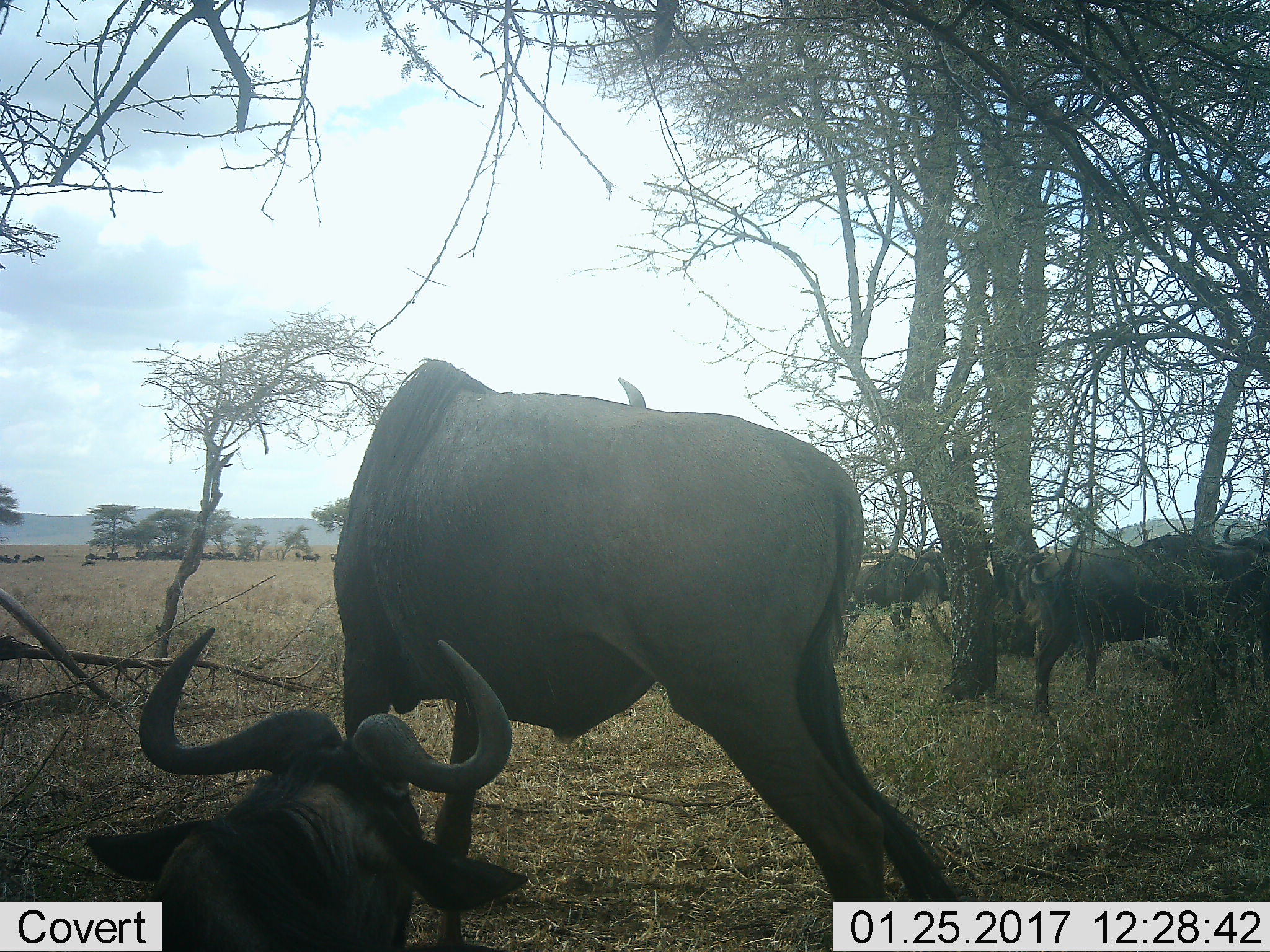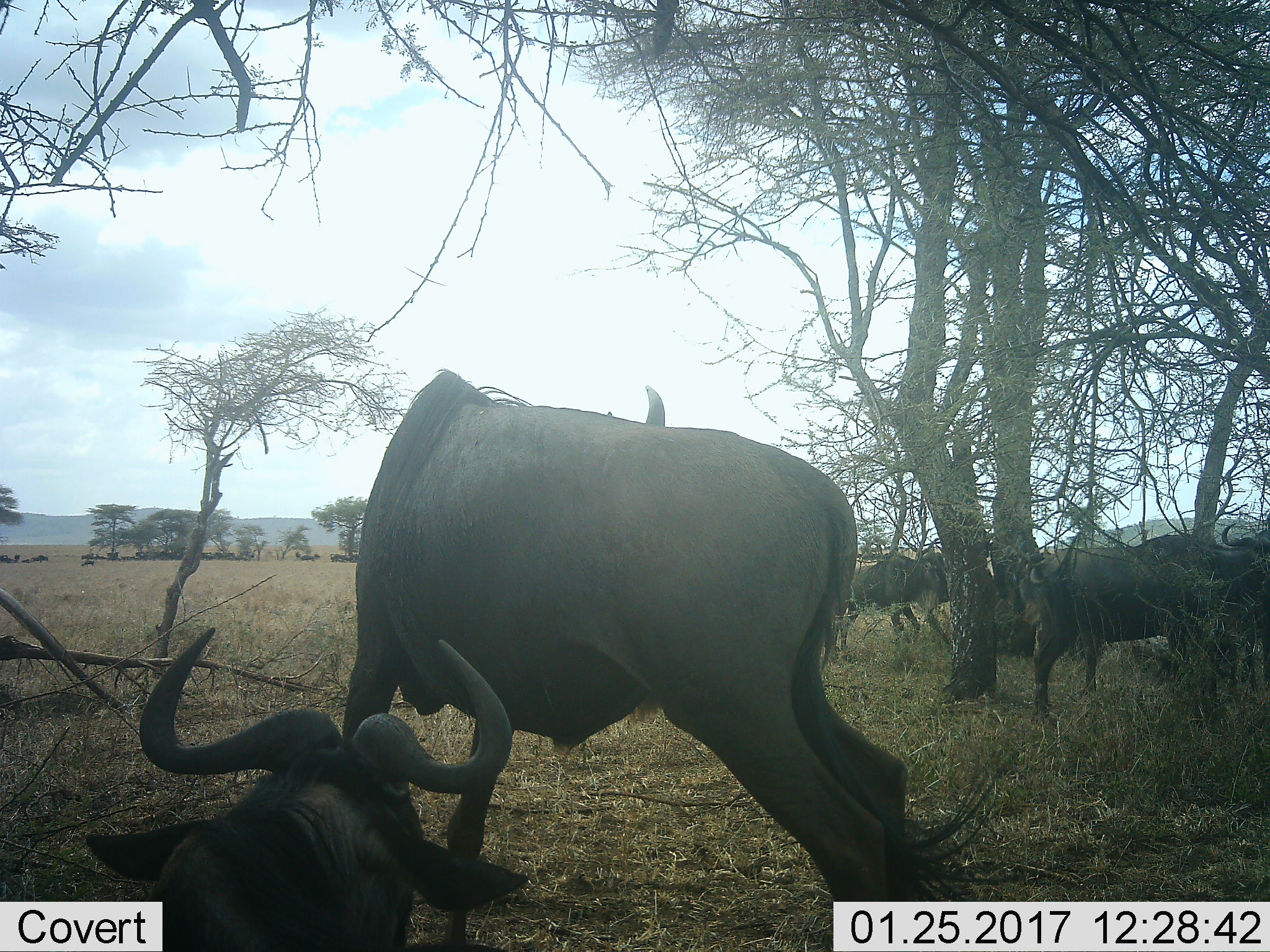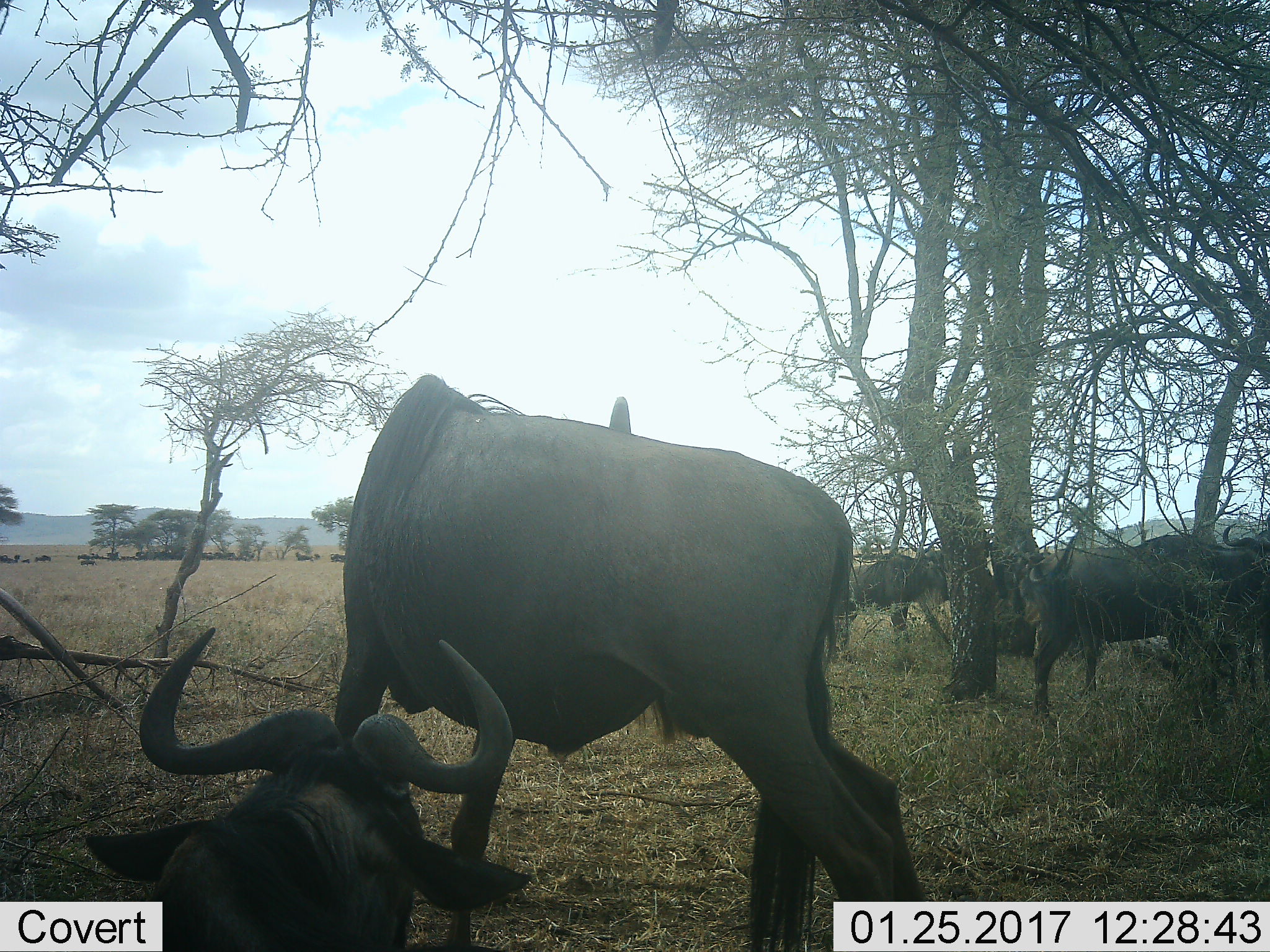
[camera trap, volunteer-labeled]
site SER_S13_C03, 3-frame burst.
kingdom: Animalia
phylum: Chordata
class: Mammalia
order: Artiodactyla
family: Bovidae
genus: Connochaetes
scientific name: Connochaetes taurinus taurinus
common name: blue wildebeest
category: wildebeestblue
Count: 11-50.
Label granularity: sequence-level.